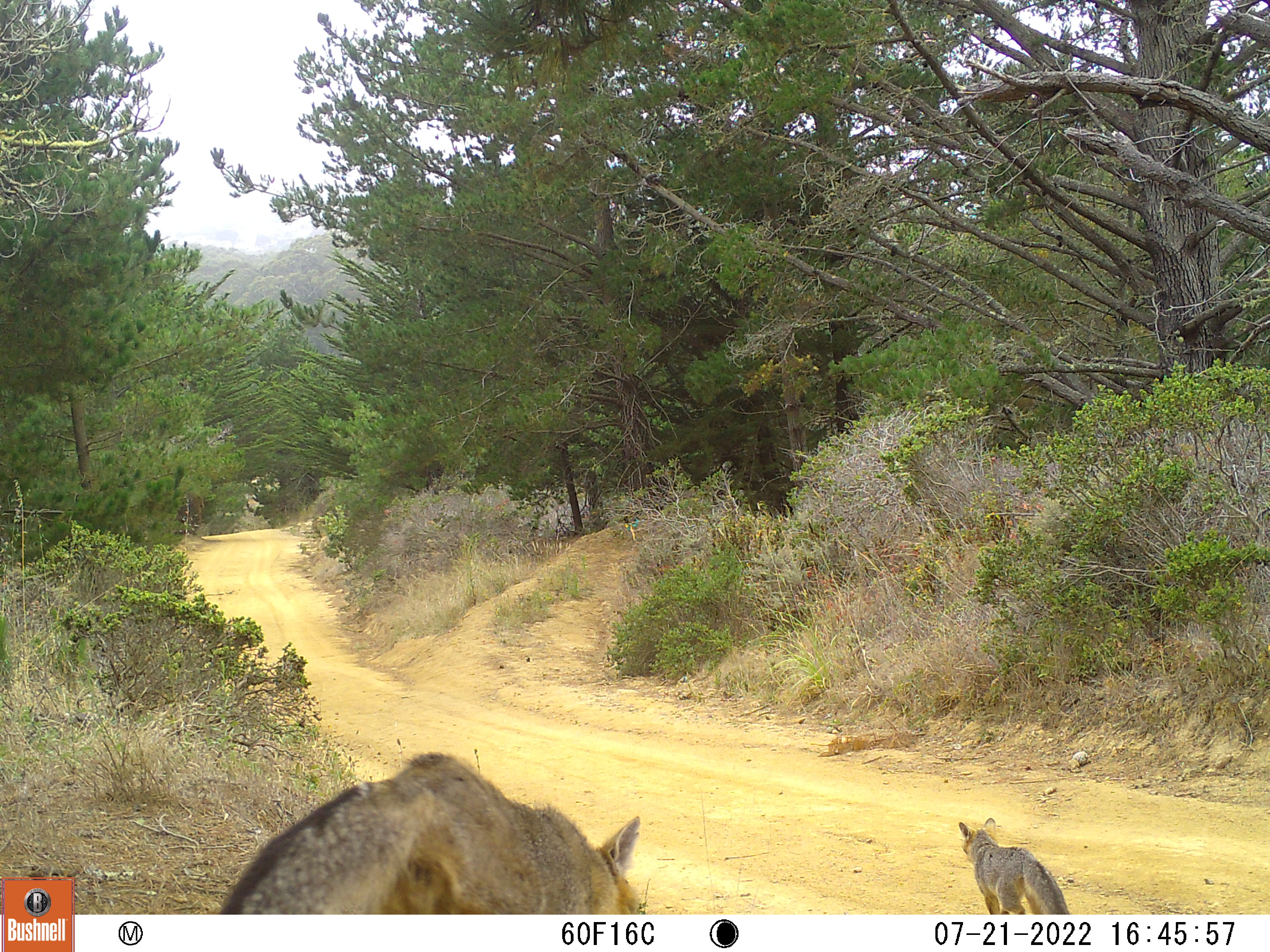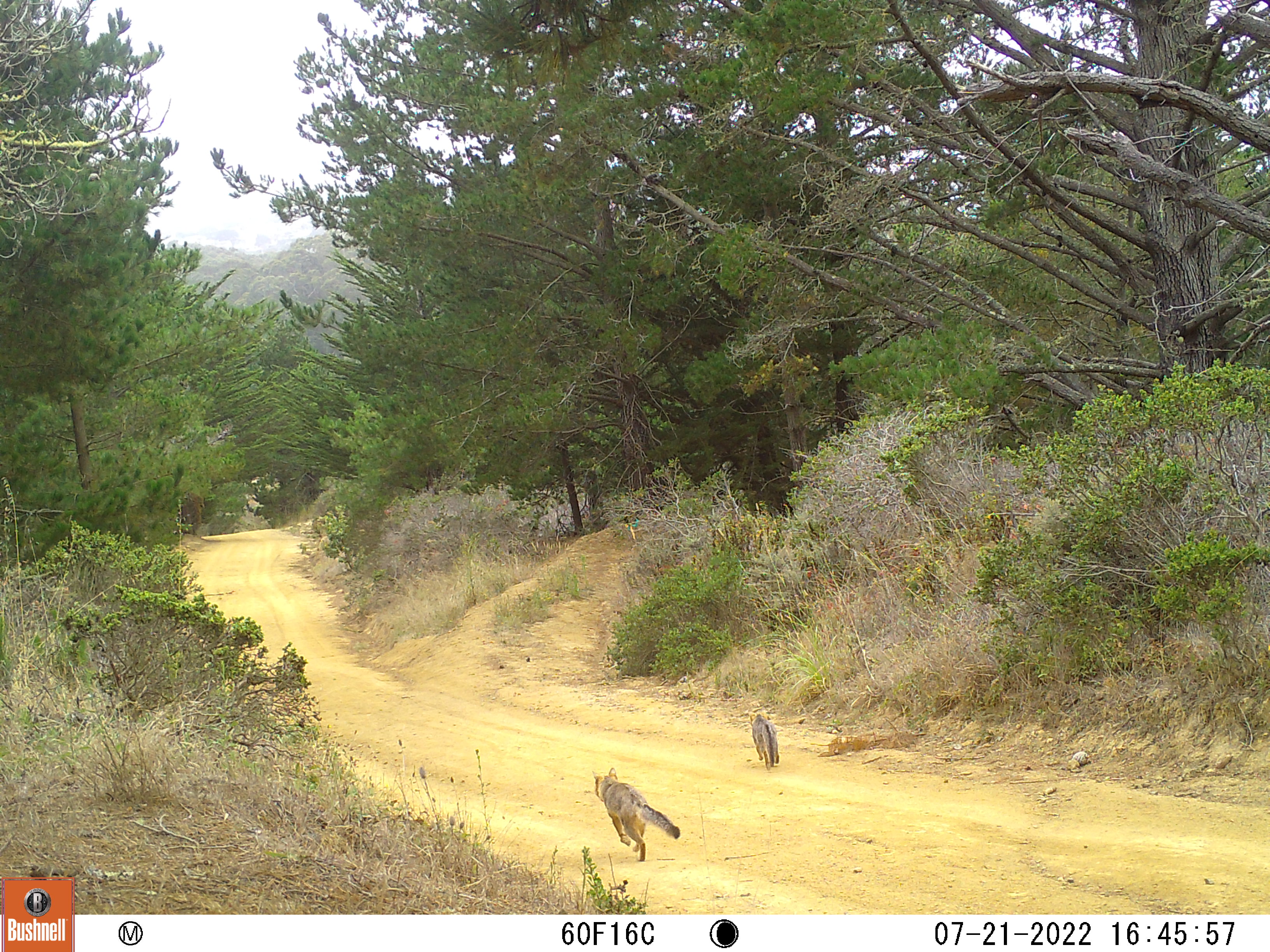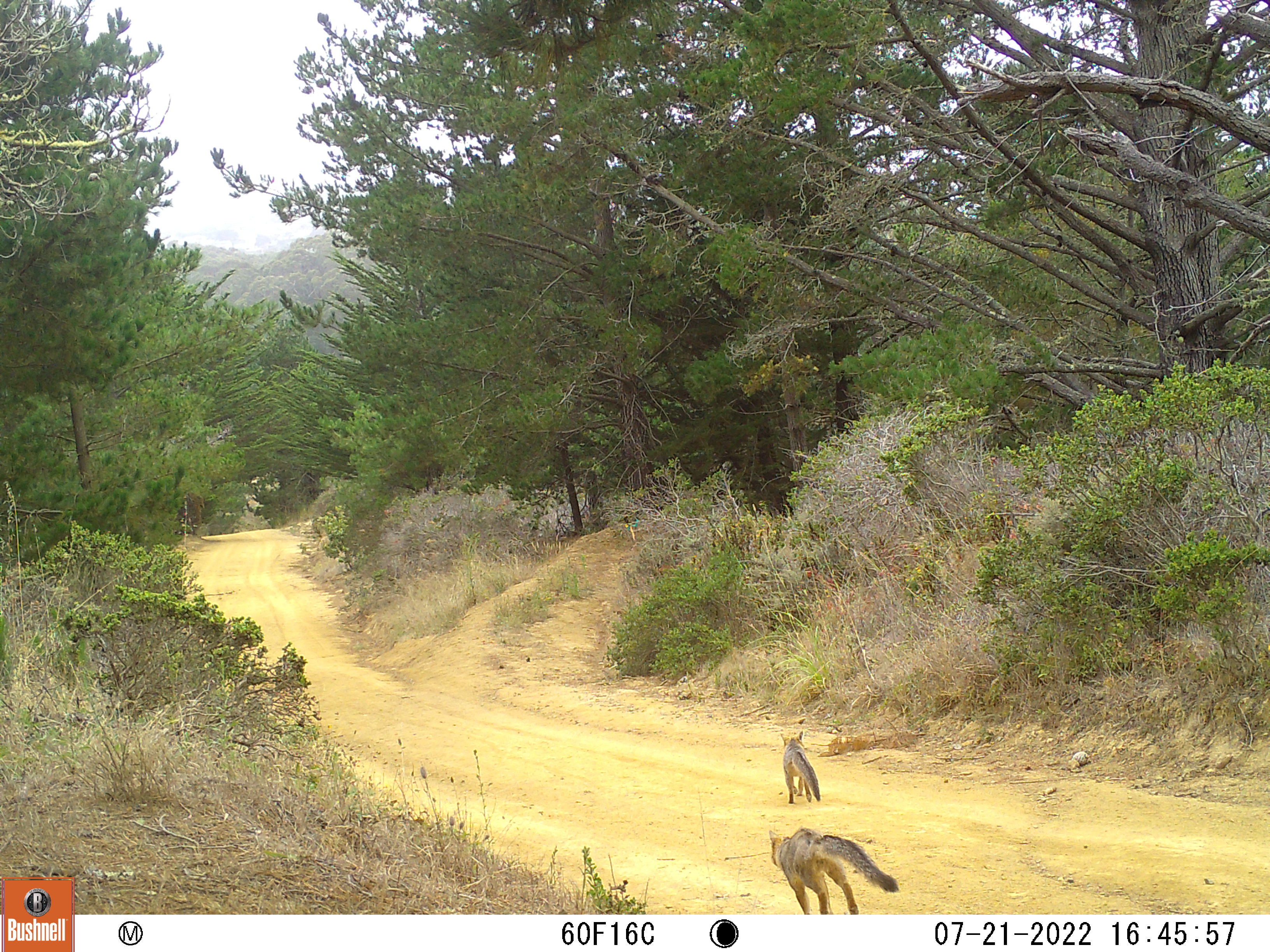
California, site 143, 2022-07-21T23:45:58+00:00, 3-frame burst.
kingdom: Animalia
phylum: Chordata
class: Mammalia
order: Carnivora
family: Canidae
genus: Urocyon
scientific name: Urocyon cinereoargenteus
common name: gray fox